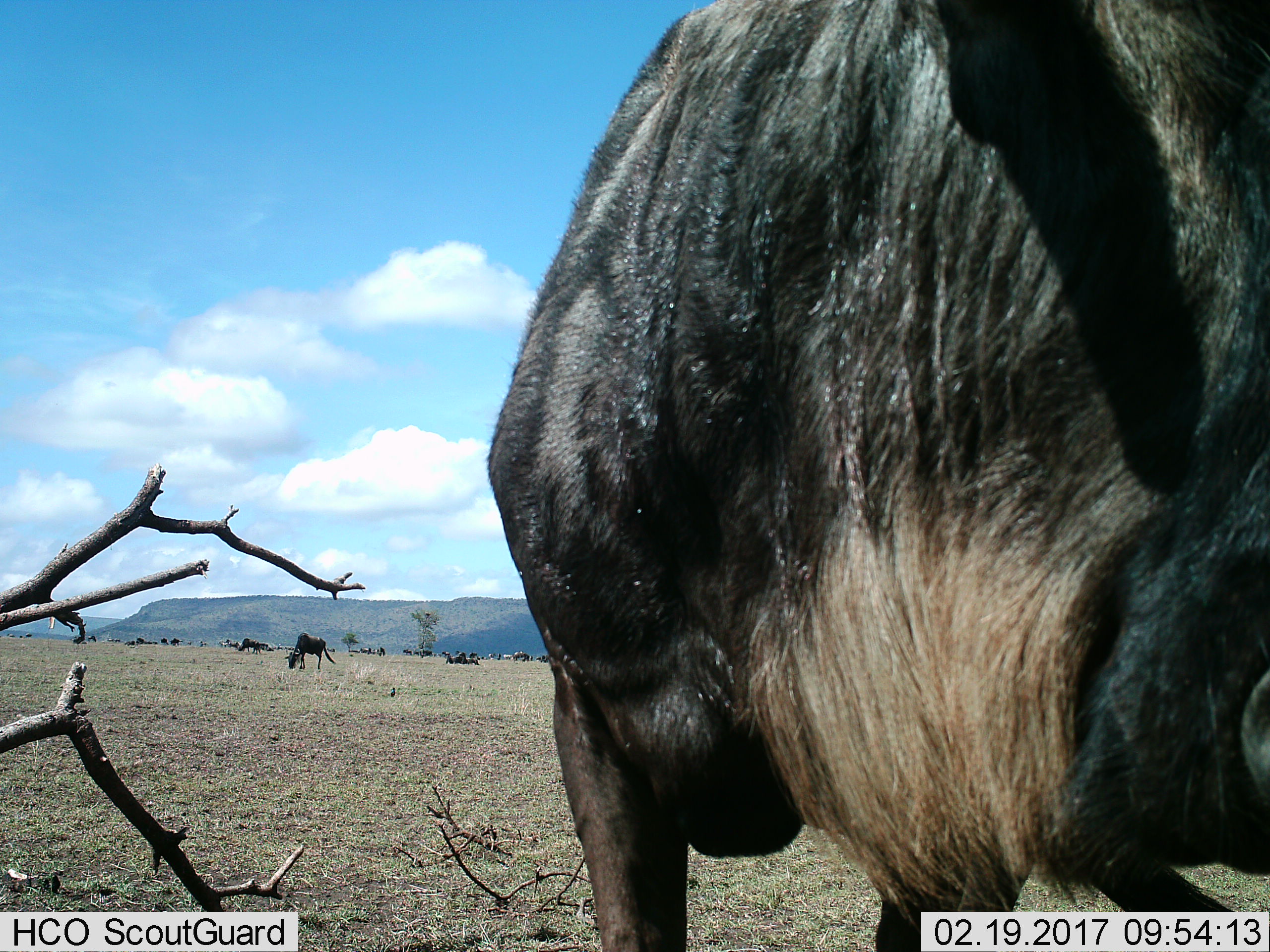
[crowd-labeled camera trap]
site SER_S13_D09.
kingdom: Animalia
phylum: Chordata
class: Mammalia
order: Artiodactyla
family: Bovidae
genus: Connochaetes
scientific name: Connochaetes taurinus taurinus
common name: blue wildebeest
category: wildebeestblue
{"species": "wildebeestblue (blue wildebeest) (Connochaetes taurinus taurinus)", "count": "11-50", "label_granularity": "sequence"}